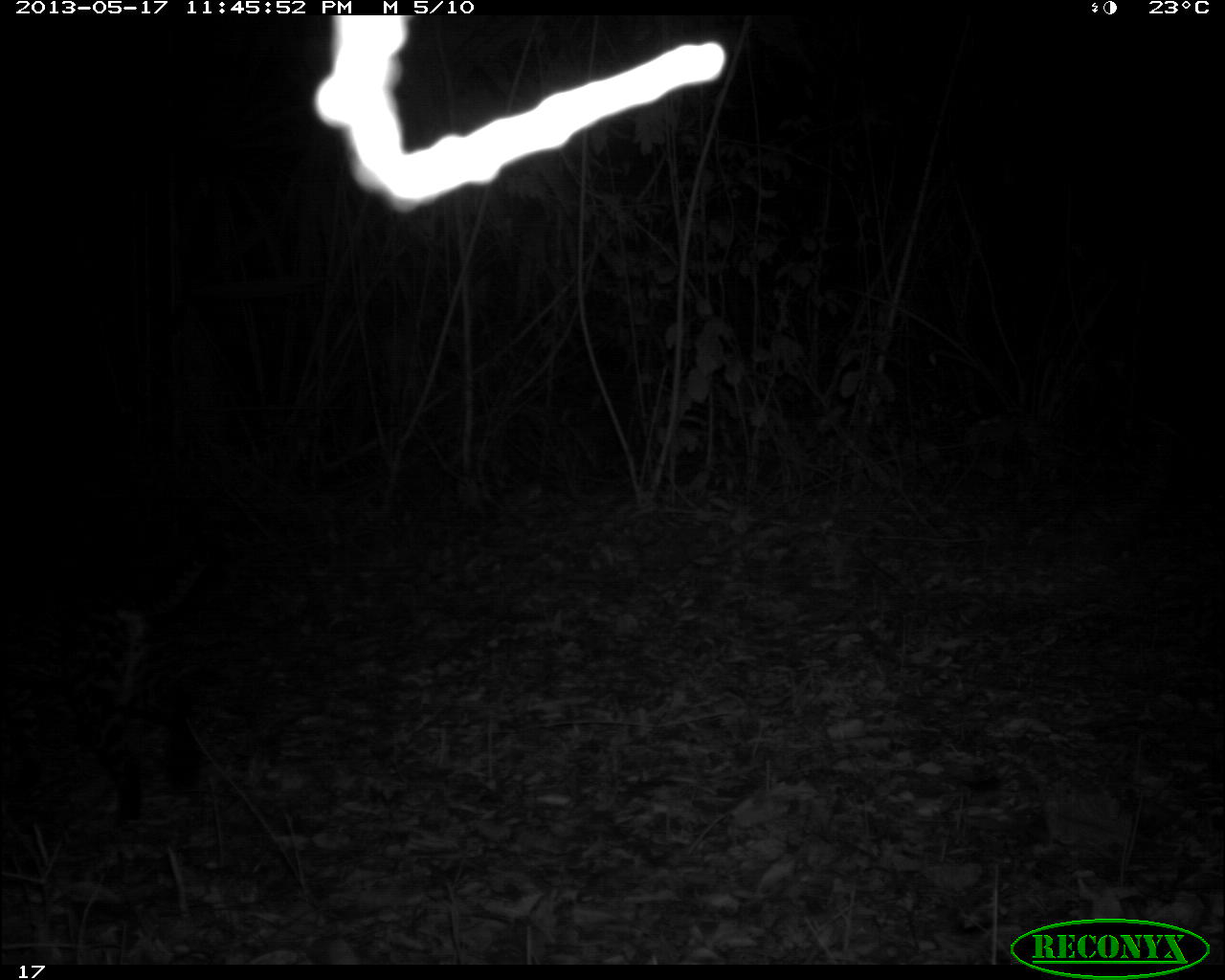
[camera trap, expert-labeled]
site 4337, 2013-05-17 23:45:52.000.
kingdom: Animalia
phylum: Chordata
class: Mammalia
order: Carnivora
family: Felidae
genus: Leopardus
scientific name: Leopardus pardalis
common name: ocelot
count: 1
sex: female